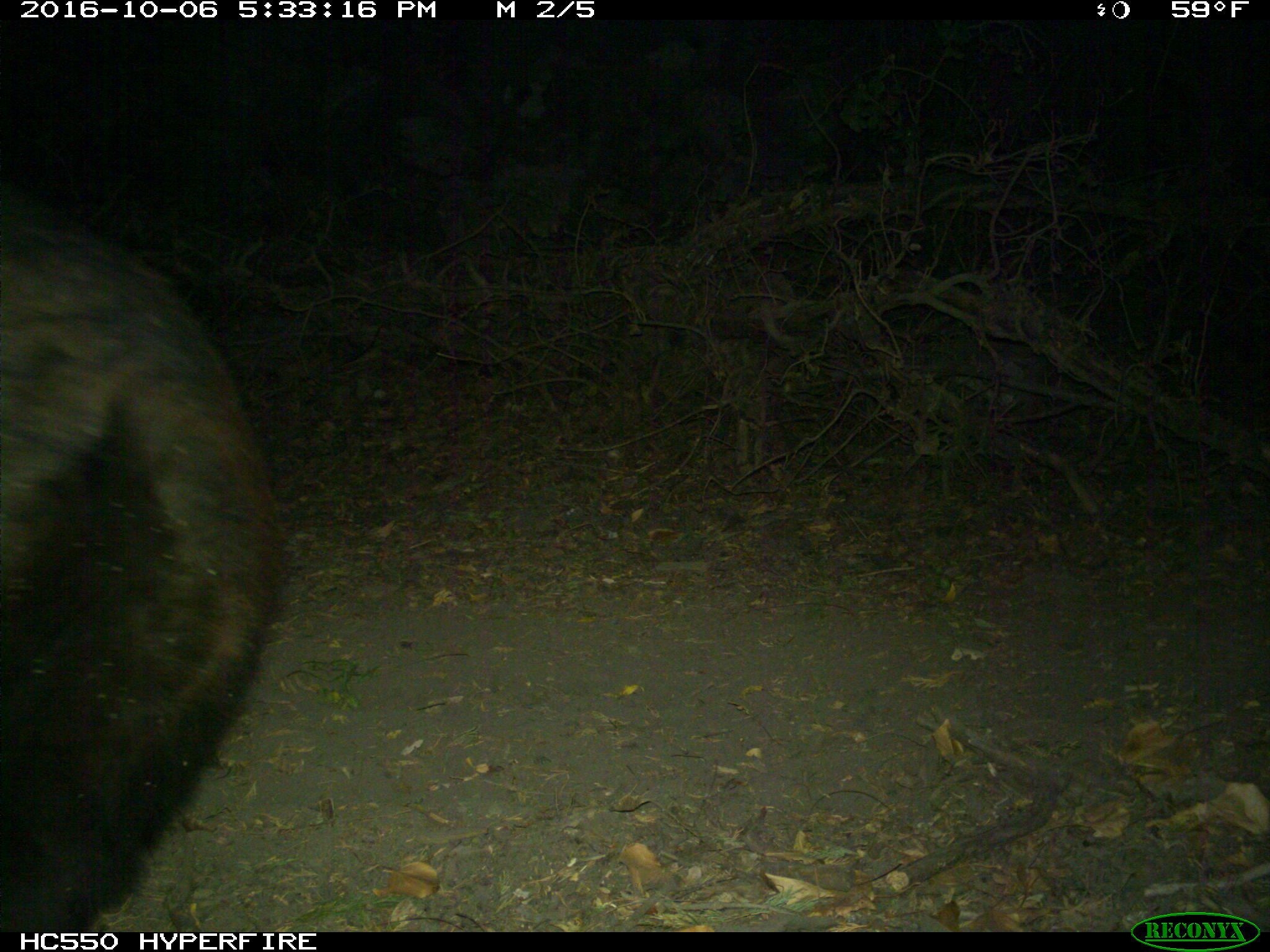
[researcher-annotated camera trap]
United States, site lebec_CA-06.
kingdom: Animalia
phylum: Chordata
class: Mammalia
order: Carnivora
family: Ursidae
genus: Ursus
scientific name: Ursus americanus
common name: american black bear